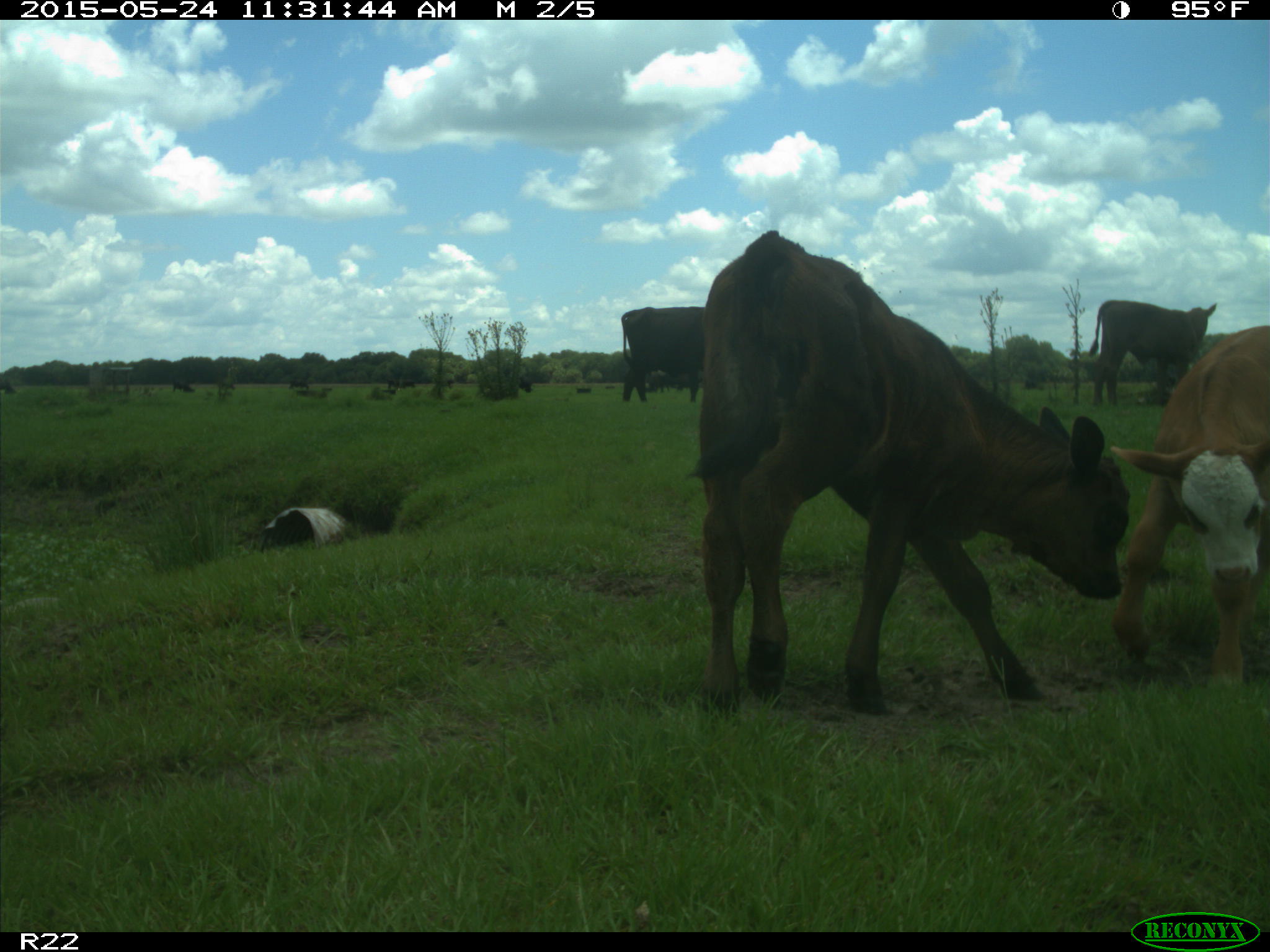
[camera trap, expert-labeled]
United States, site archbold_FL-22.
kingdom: Animalia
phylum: Chordata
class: Mammalia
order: Artiodactyla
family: Bovidae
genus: Bos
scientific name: Bos taurus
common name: domestic cow